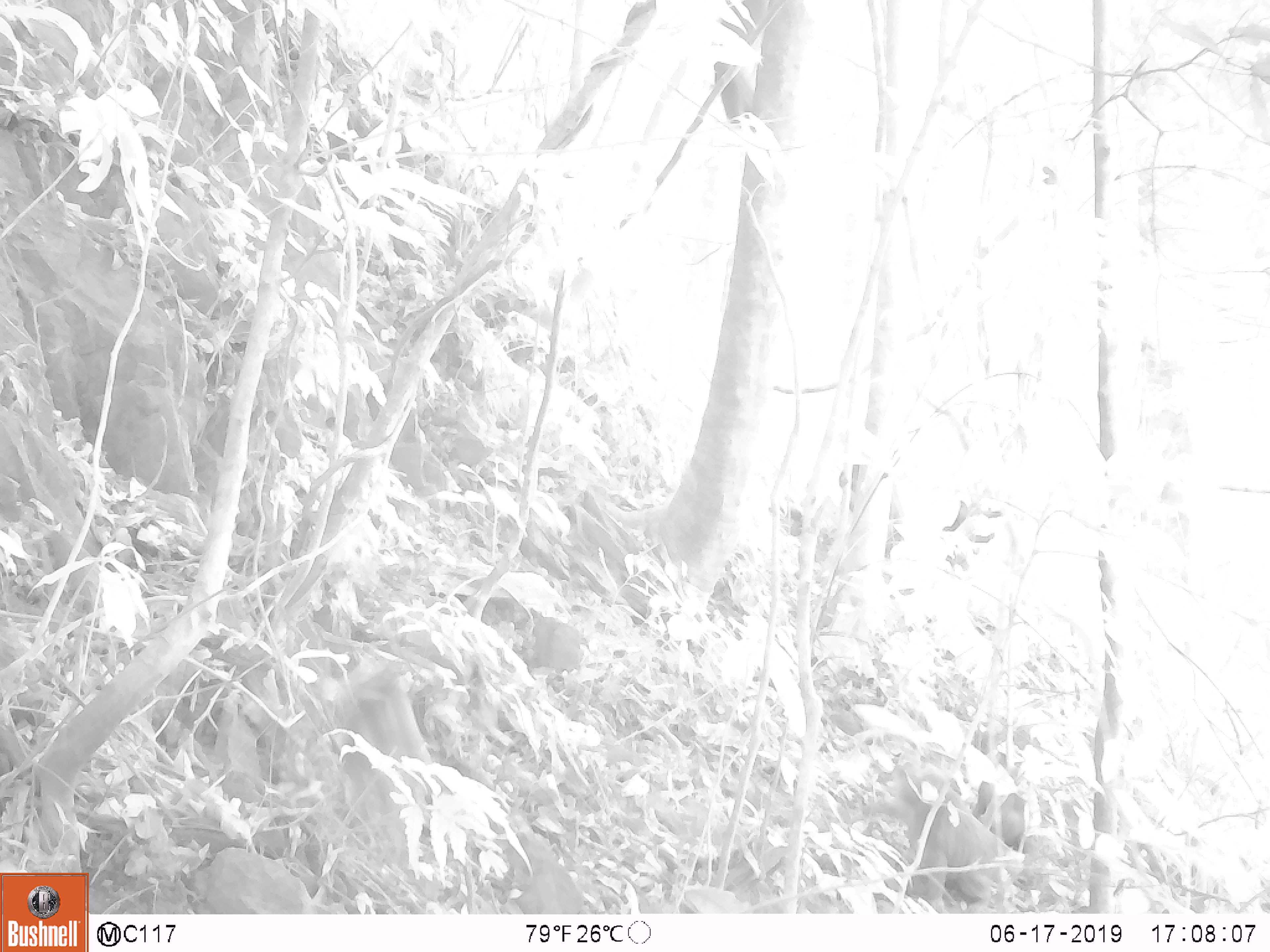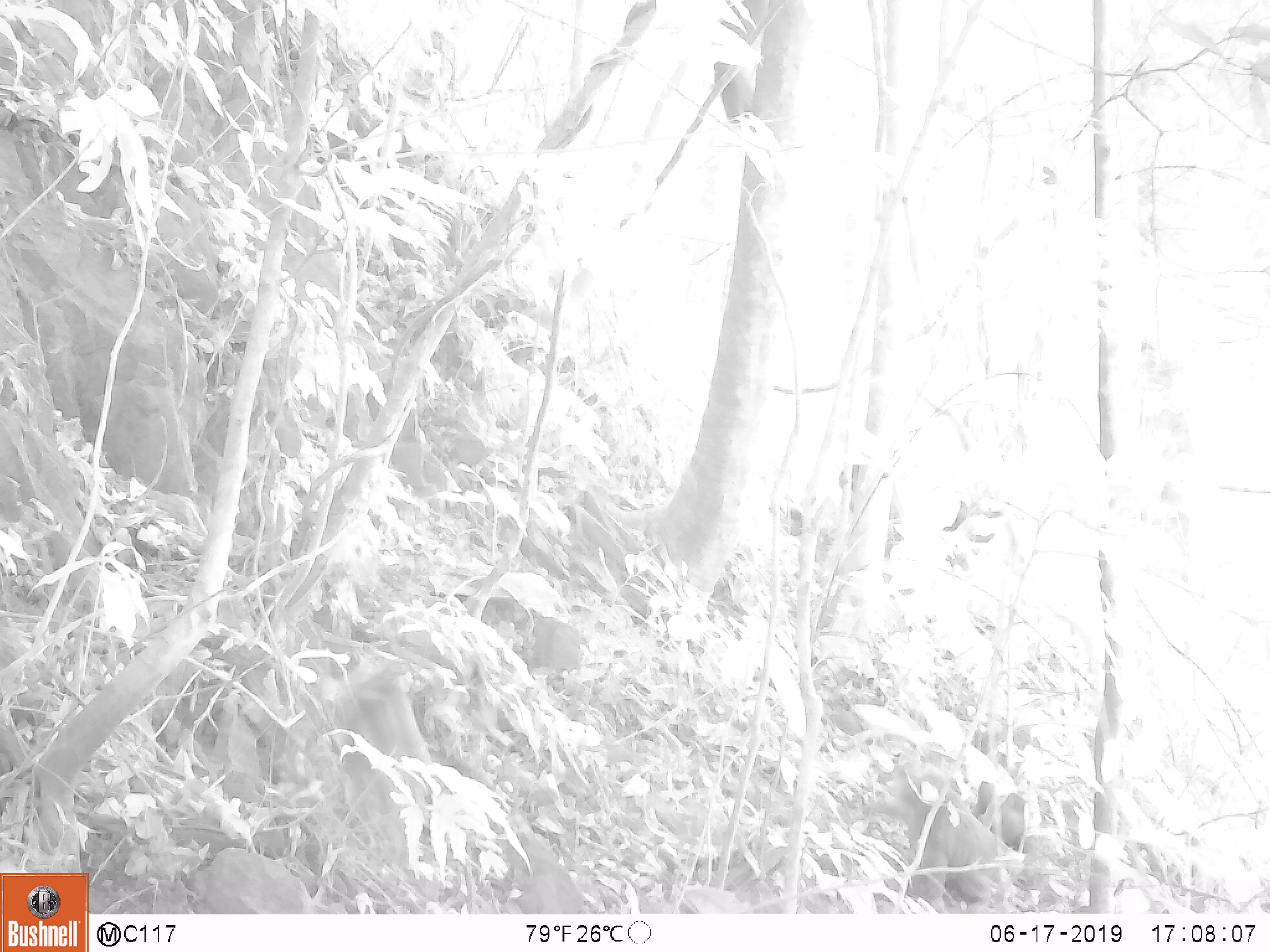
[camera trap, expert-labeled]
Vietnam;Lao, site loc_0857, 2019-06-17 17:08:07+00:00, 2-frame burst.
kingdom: Animalia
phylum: Chordata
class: Mammalia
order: Primates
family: Cercopithecidae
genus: Macaca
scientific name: Macaca arctoides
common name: stump-tailed macaque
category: stump tailed macaque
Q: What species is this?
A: Stump tailed macaque (stump-tailed macaque) (Macaca arctoides).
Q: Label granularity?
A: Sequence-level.